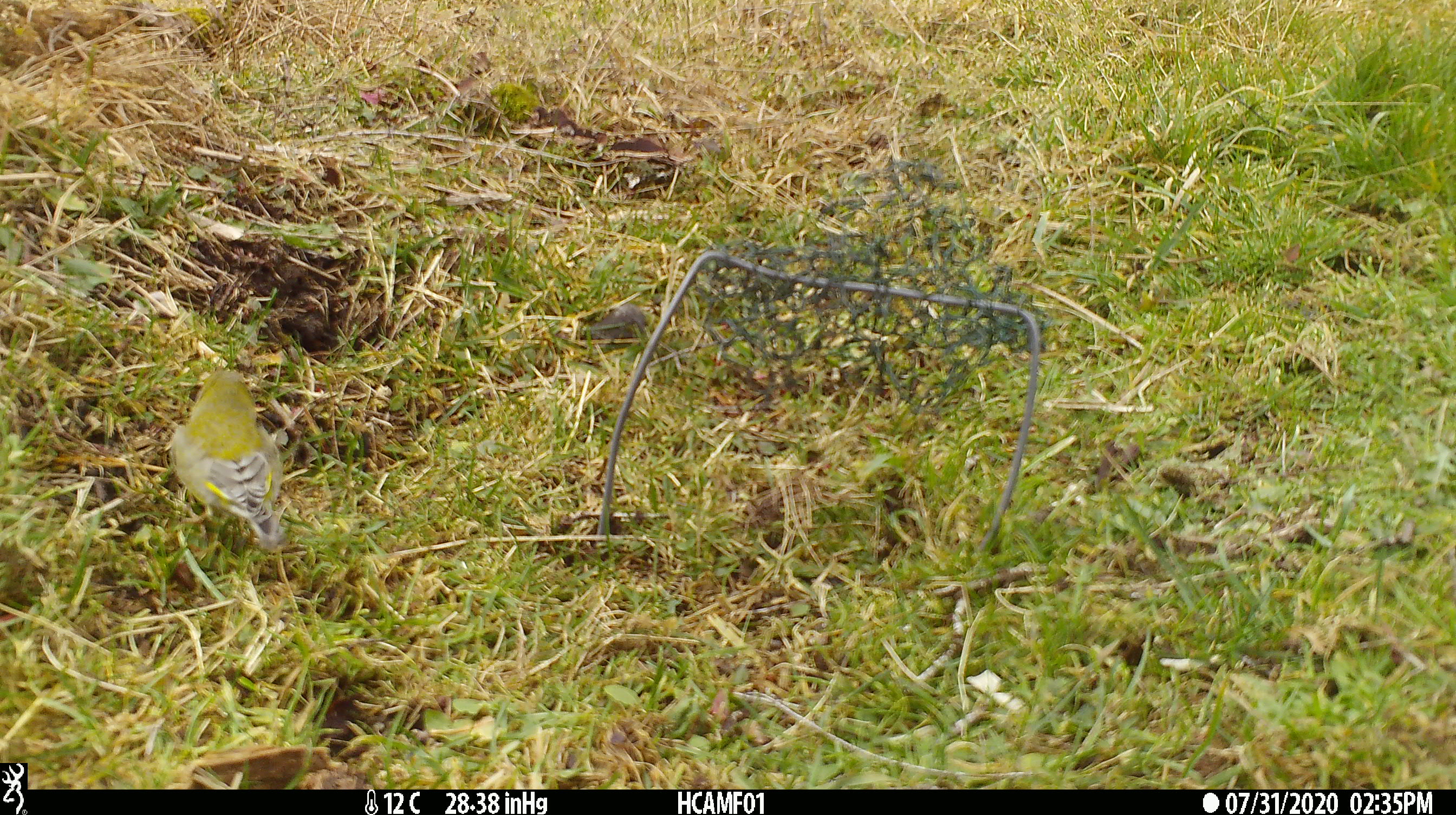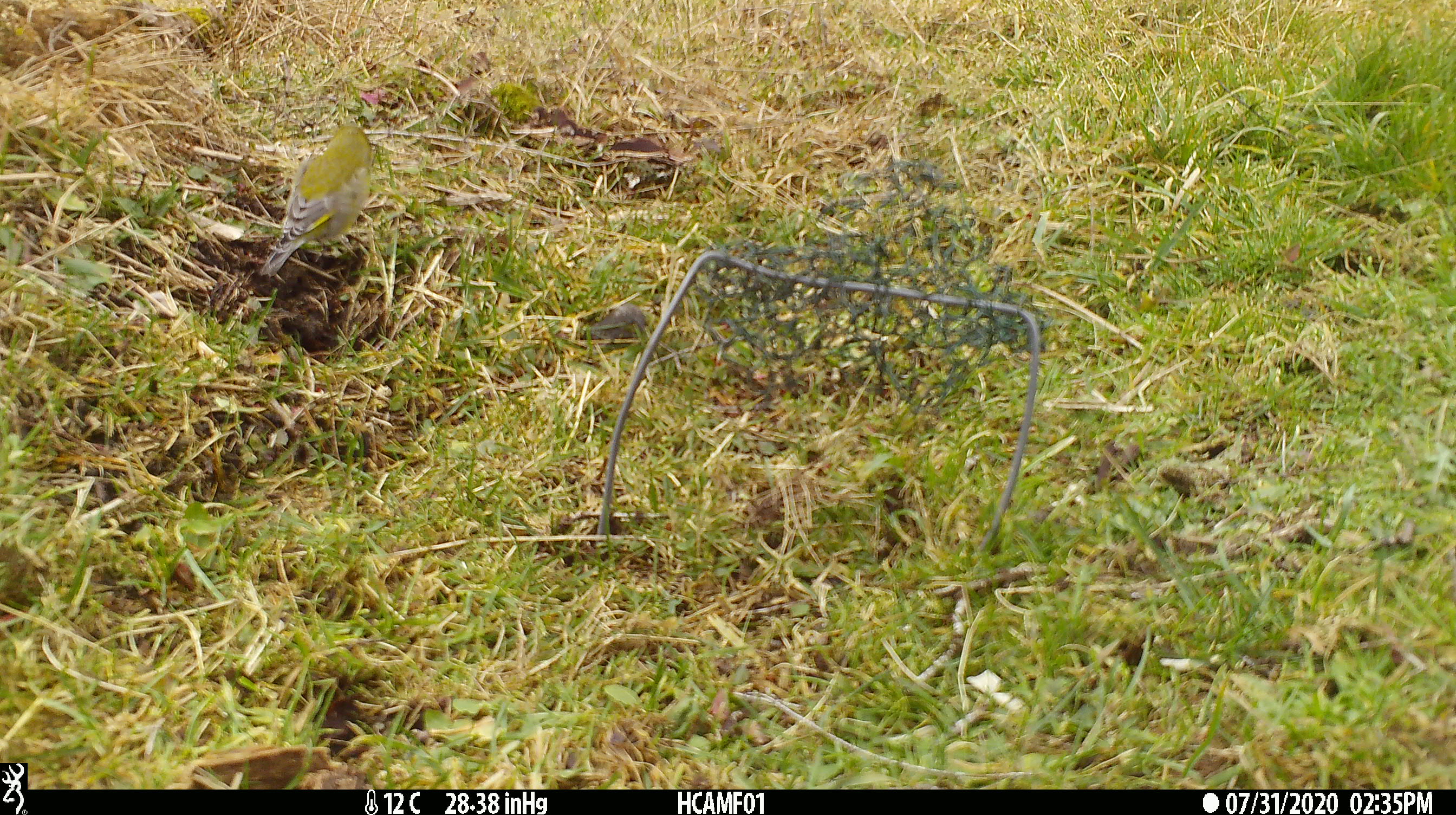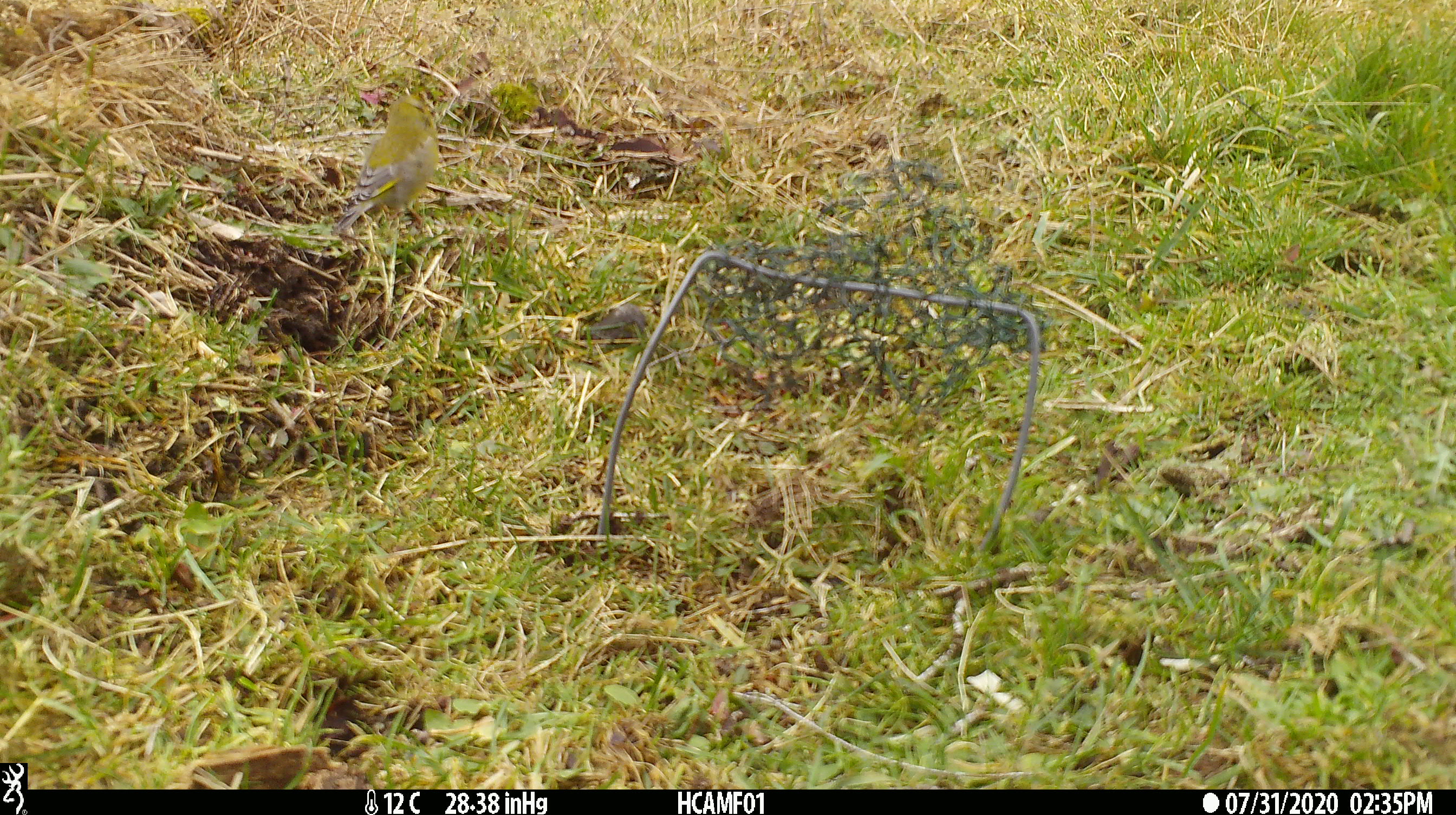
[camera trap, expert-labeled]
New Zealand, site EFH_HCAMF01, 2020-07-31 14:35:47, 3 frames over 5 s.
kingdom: Animalia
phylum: Chordata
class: Aves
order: Passeriformes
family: Fringillidae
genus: Chloris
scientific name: Chloris chloris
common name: greenfinch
Greenfinch (Chloris chloris).